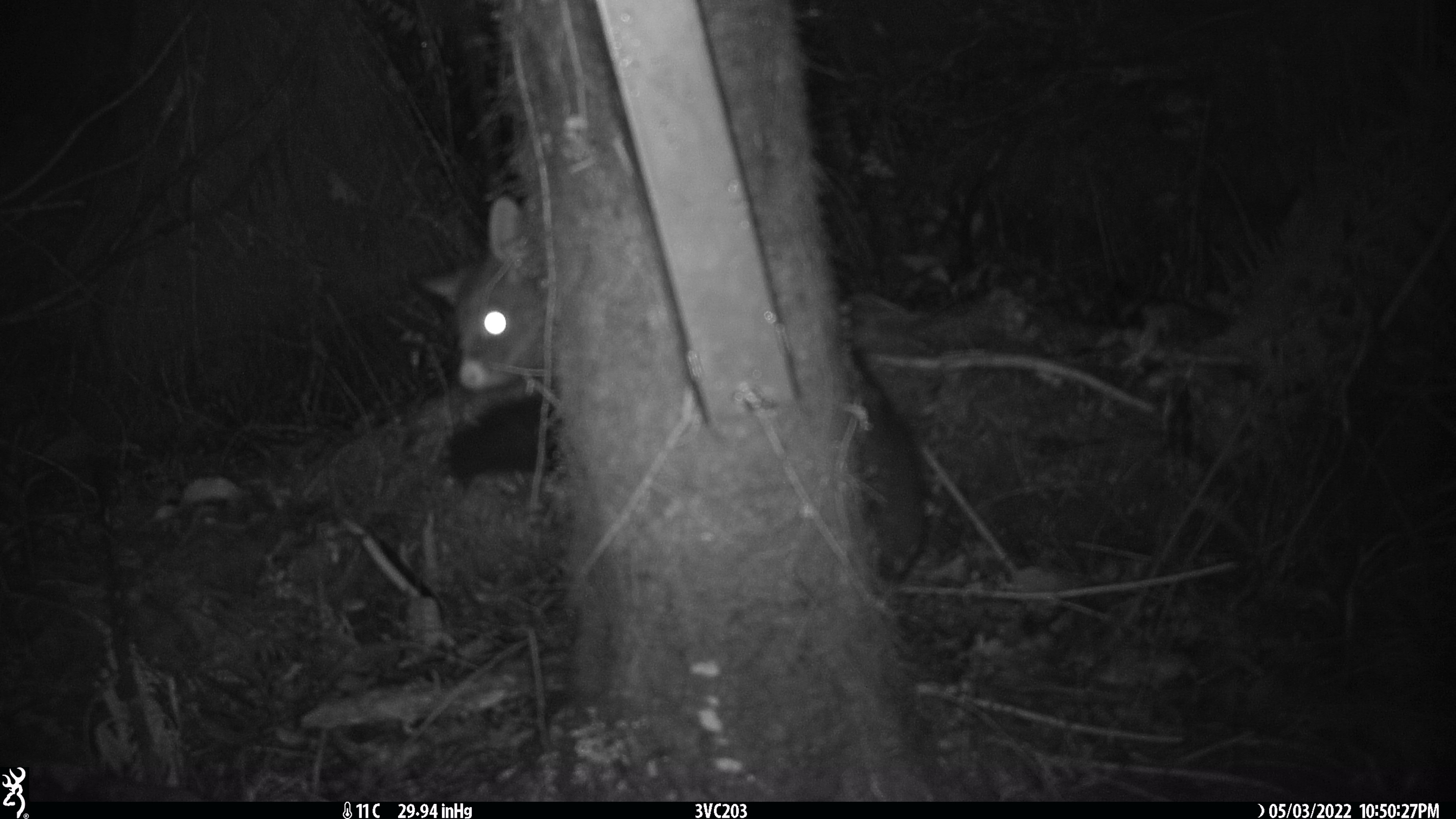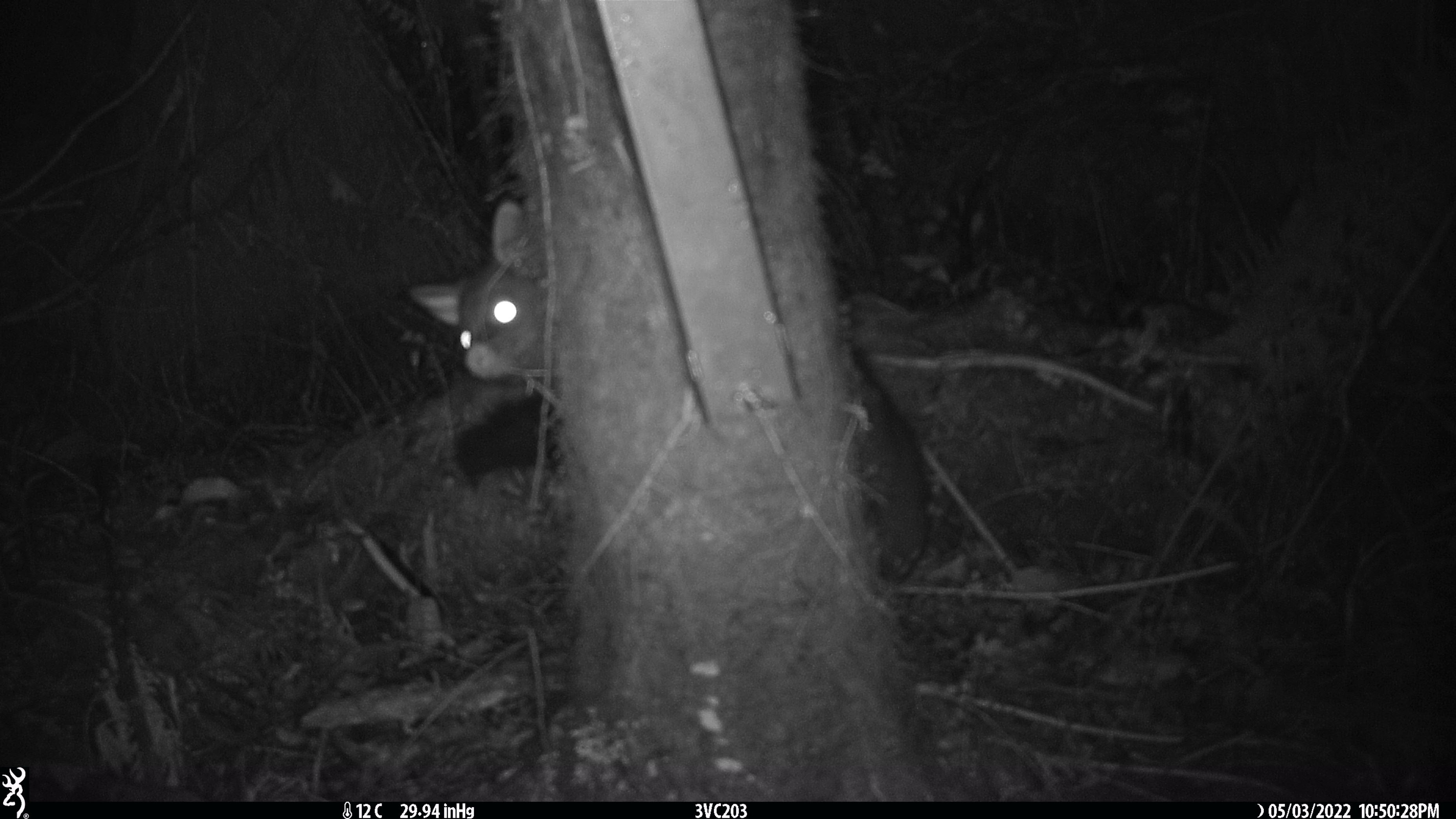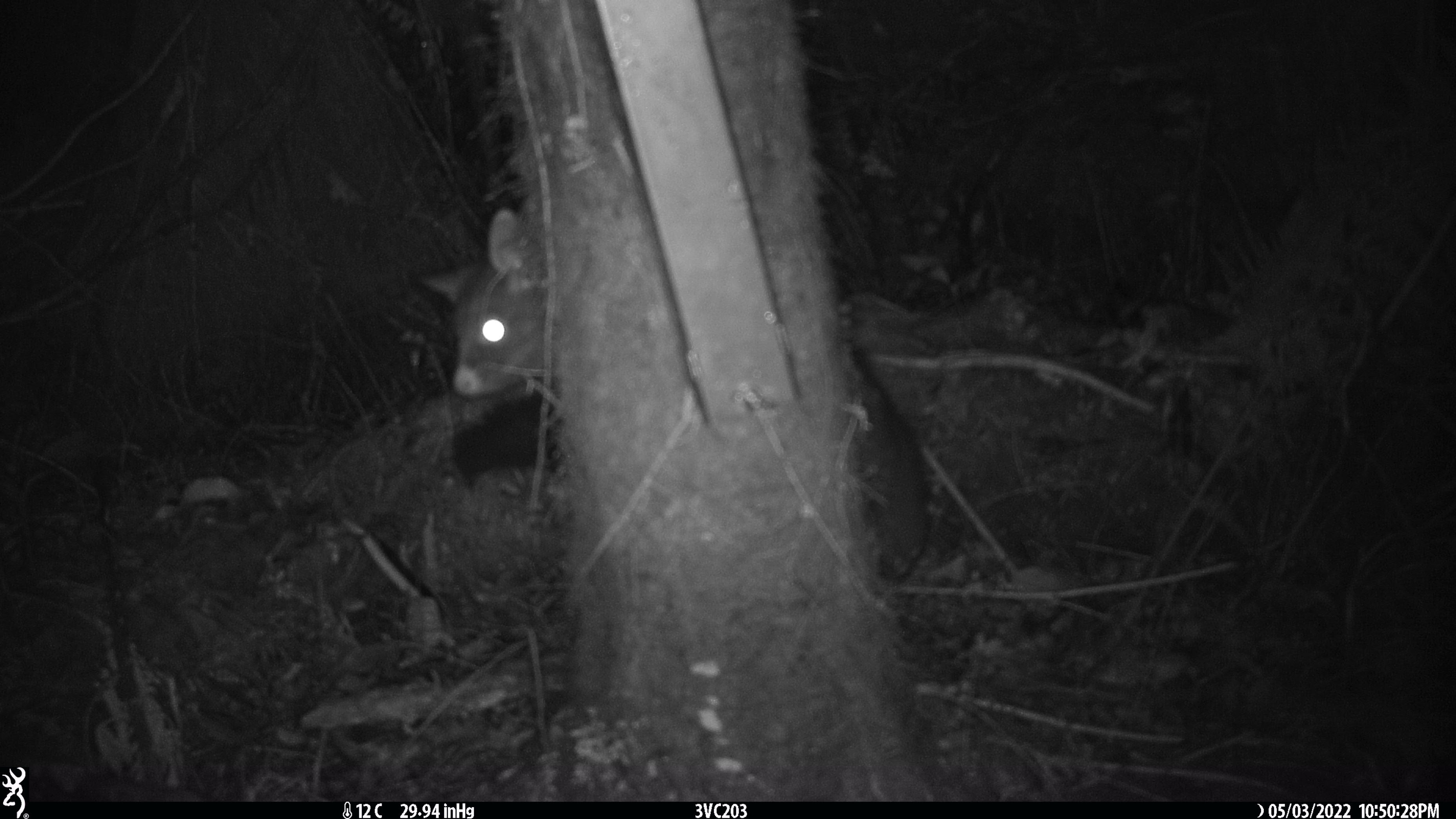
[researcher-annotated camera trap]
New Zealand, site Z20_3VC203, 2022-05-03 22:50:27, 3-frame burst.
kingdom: Animalia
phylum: Chordata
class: Mammalia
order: Diprotodontia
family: Phalangeridae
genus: Trichosurus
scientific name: Trichosurus vulpecula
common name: common brushtail possum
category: possum